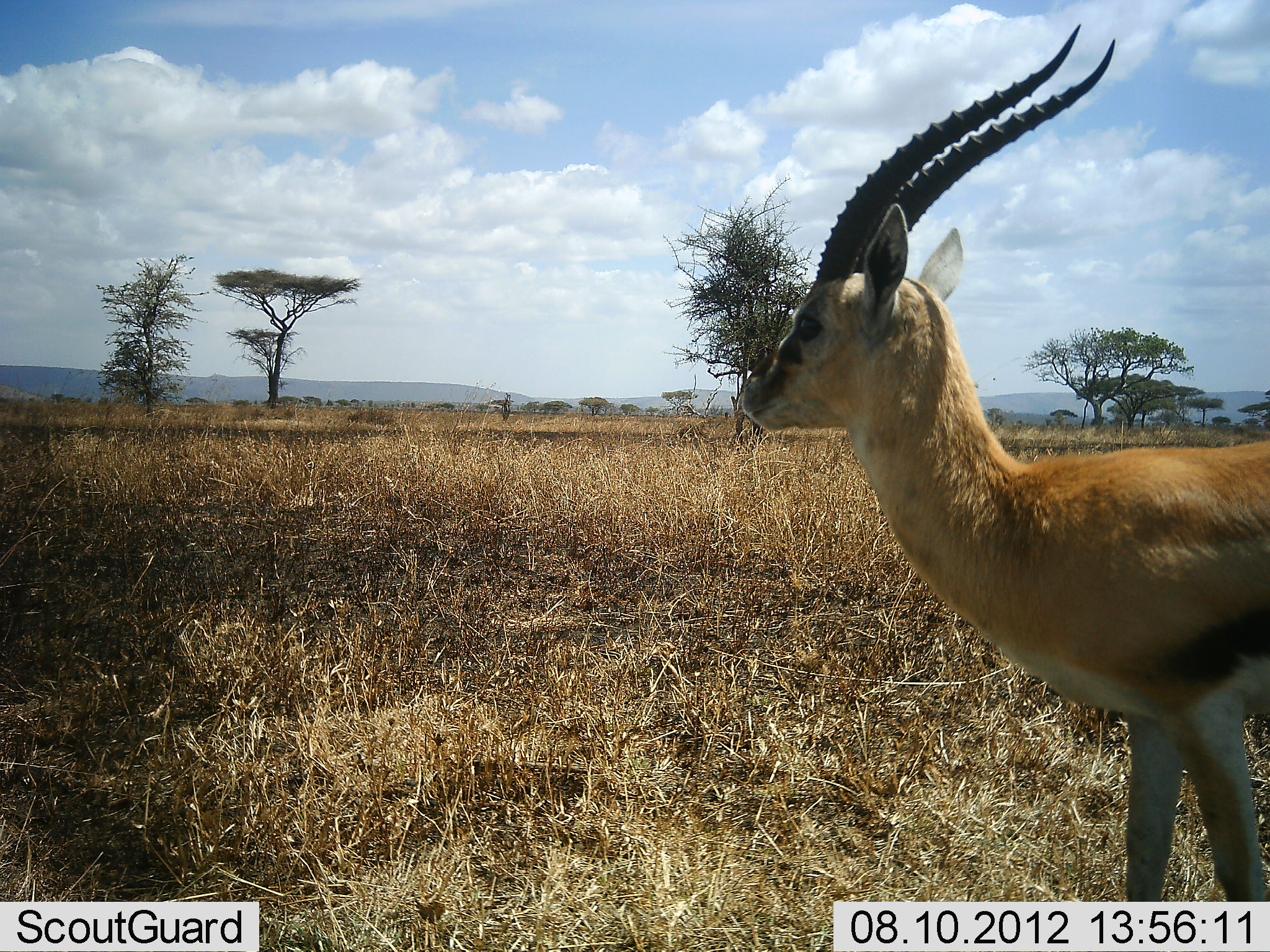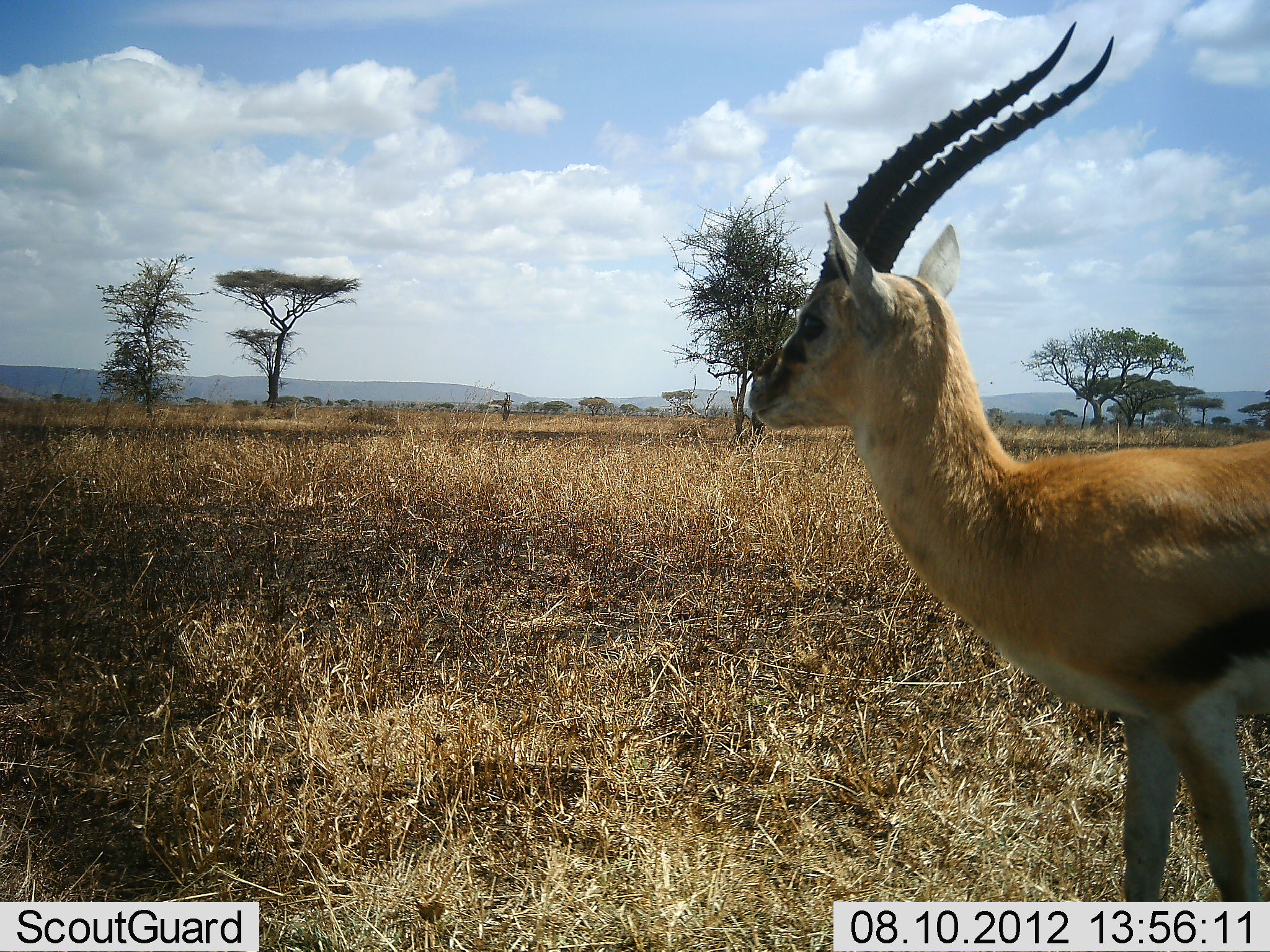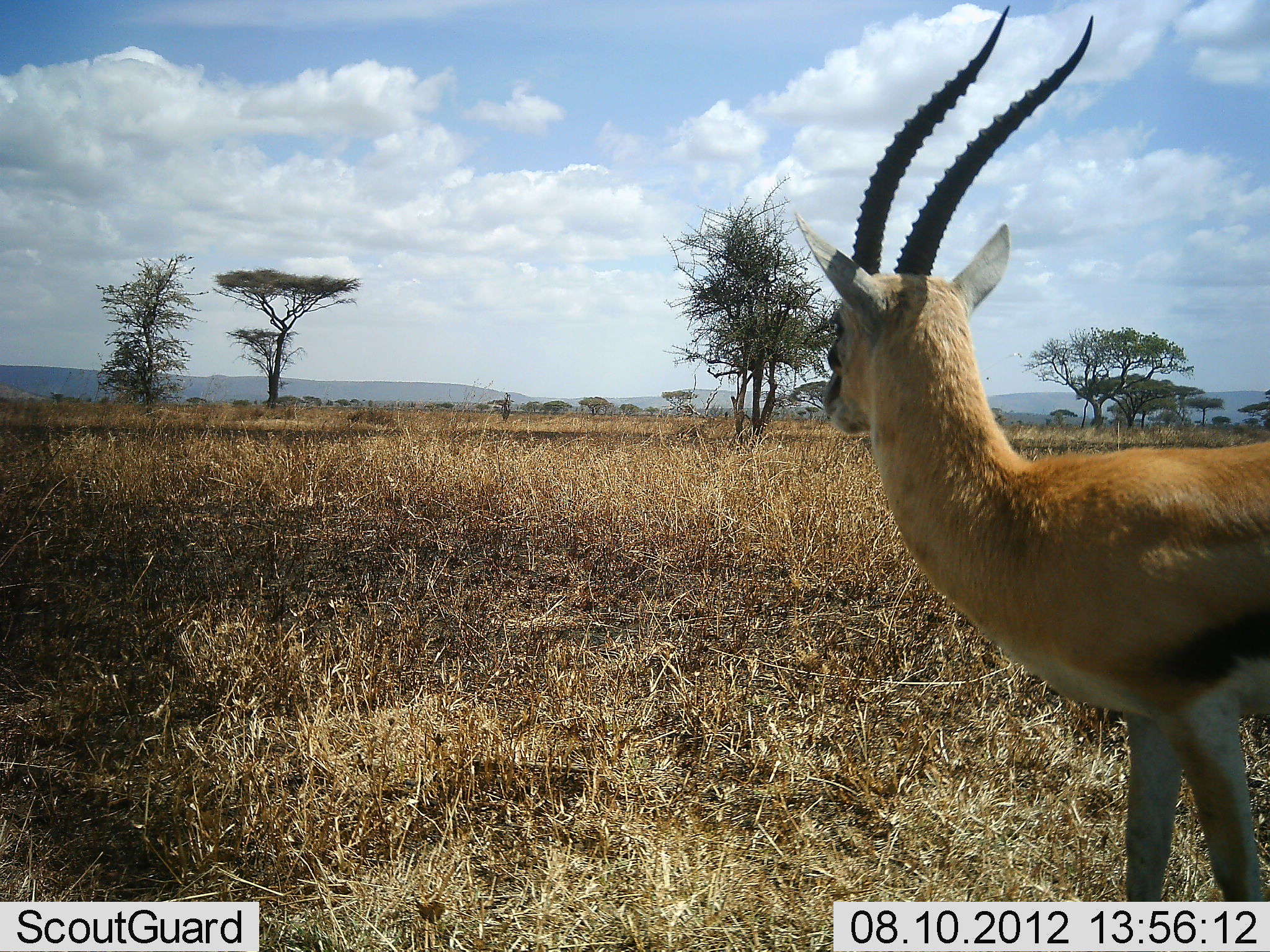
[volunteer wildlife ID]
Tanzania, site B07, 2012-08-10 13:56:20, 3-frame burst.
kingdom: Animalia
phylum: Chordata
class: Mammalia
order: Artiodactyla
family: Bovidae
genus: Eudorcas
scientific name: Eudorcas thomsonii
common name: thomson's gazelle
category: gazellethomsons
Gazellethomsons (thomson's gazelle) (Eudorcas thomsonii), count 1. Behavior (volunteer vote fractions): standing 100%, resting 0%, moving 10%, interacting 0%. Young present (vote fraction): 0%. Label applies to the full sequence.